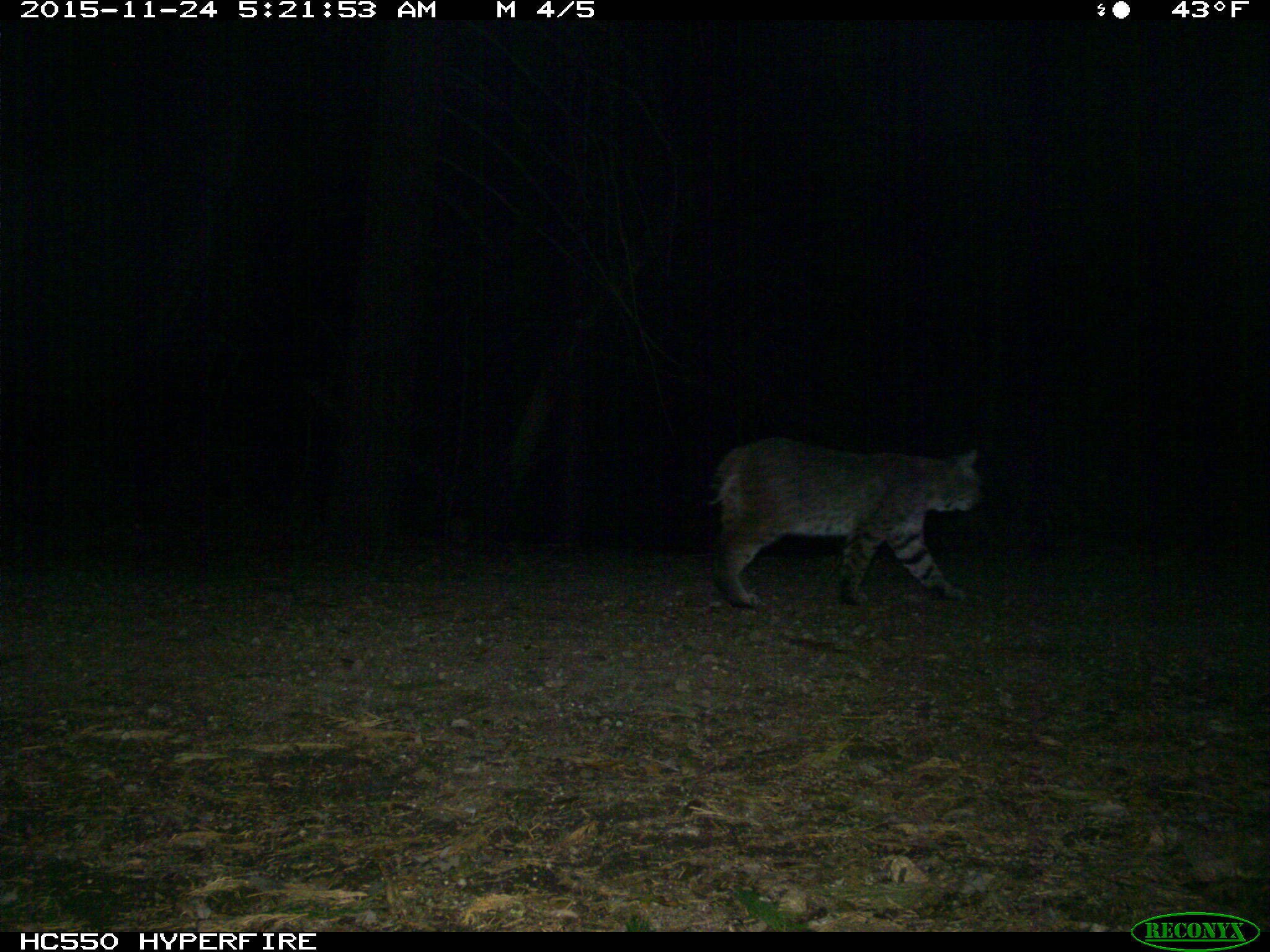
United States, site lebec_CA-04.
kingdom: Animalia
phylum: Chordata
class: Mammalia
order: Carnivora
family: Felidae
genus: Lynx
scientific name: Lynx rufus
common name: bobcat